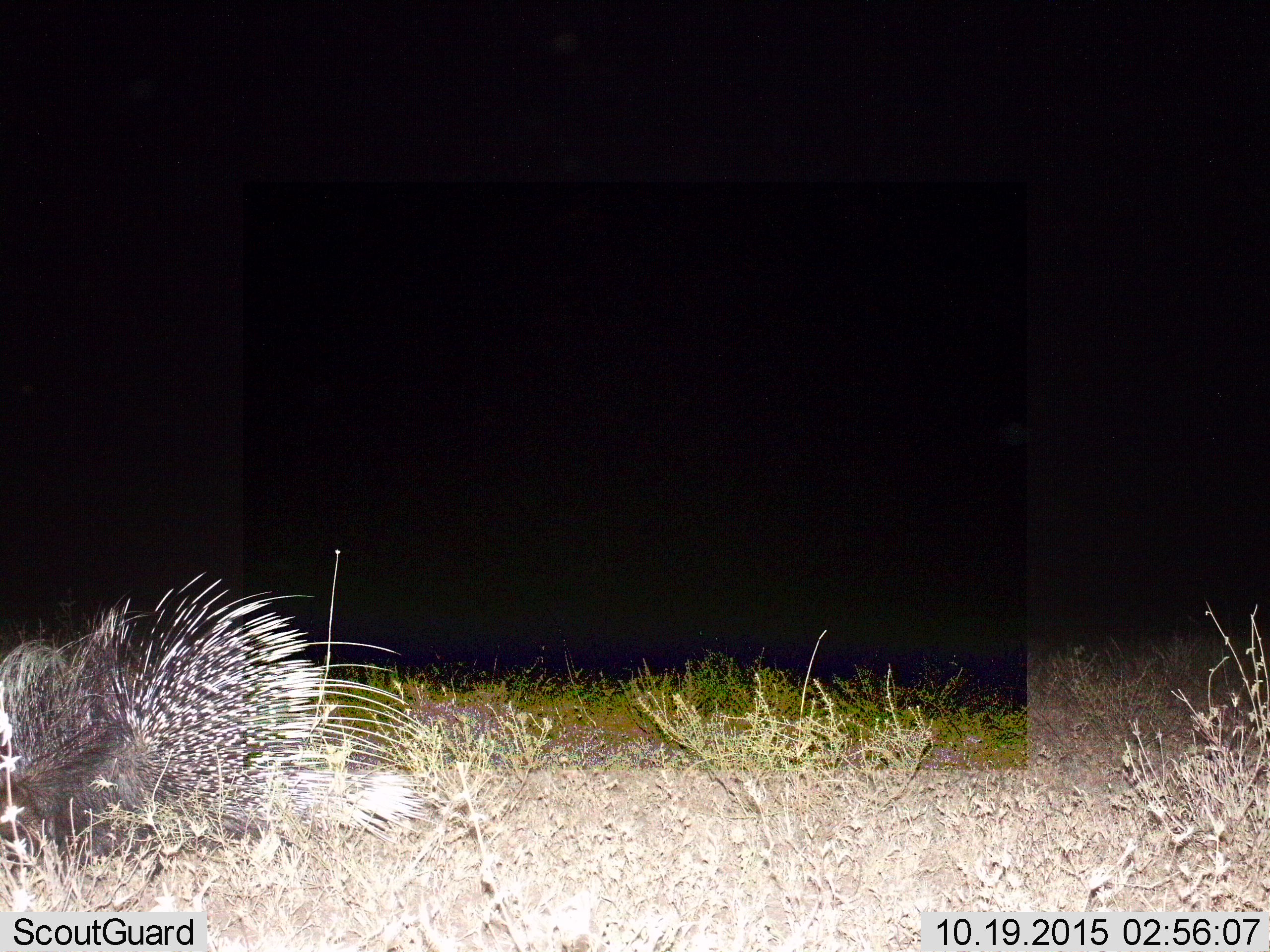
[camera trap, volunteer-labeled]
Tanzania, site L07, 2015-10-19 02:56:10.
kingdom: Animalia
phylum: Chordata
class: Mammalia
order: Rodentia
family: Hystricidae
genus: Hystrix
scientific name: Hystrix cristata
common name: crested porcupine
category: porcupine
Porcupine (crested porcupine) (Hystrix cristata), count 1. Behavior (volunteer vote fractions): standing 44%, resting 0%, moving 56%, interacting 0%. Young present (vote fraction): 0%. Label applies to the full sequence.